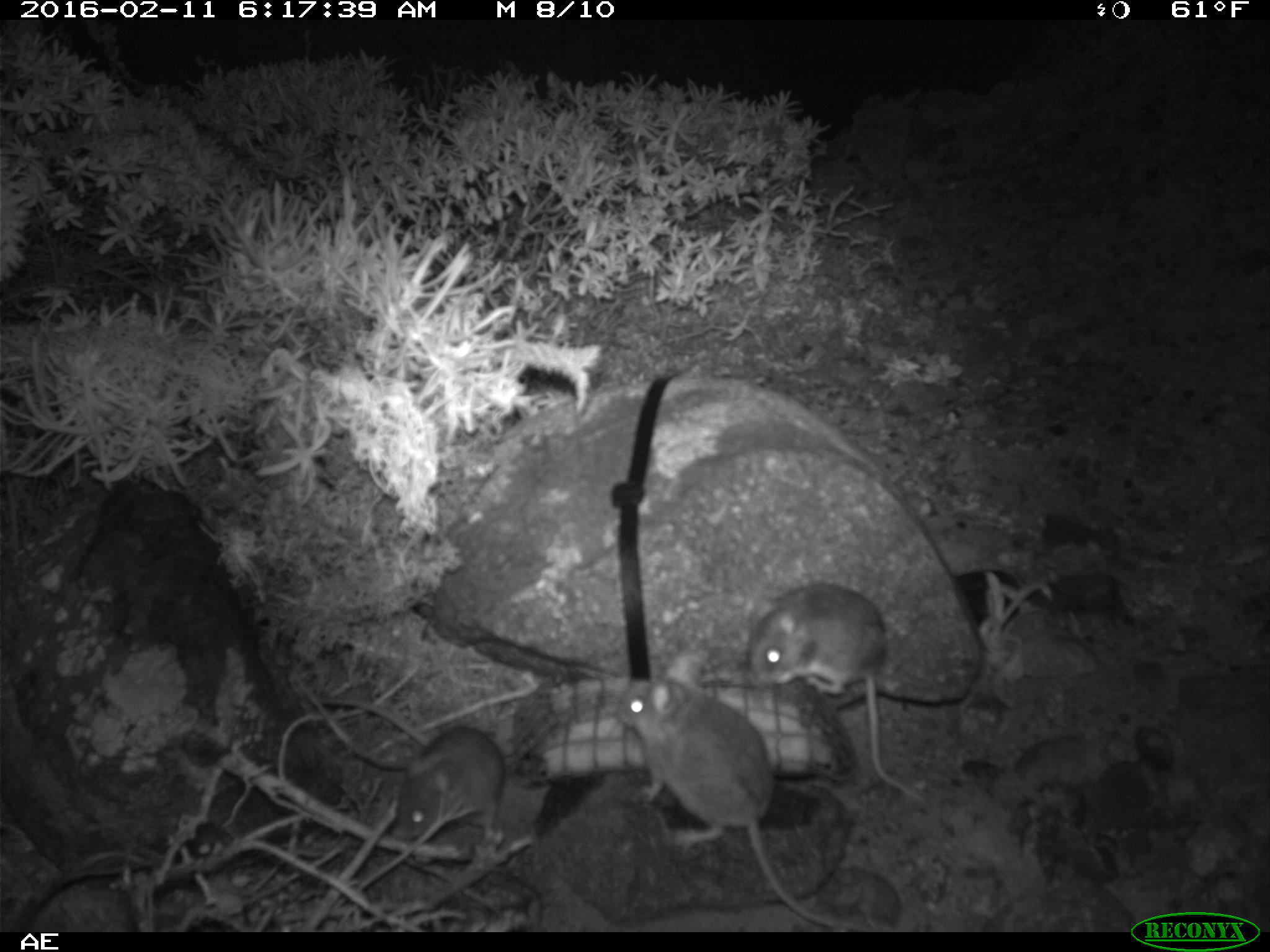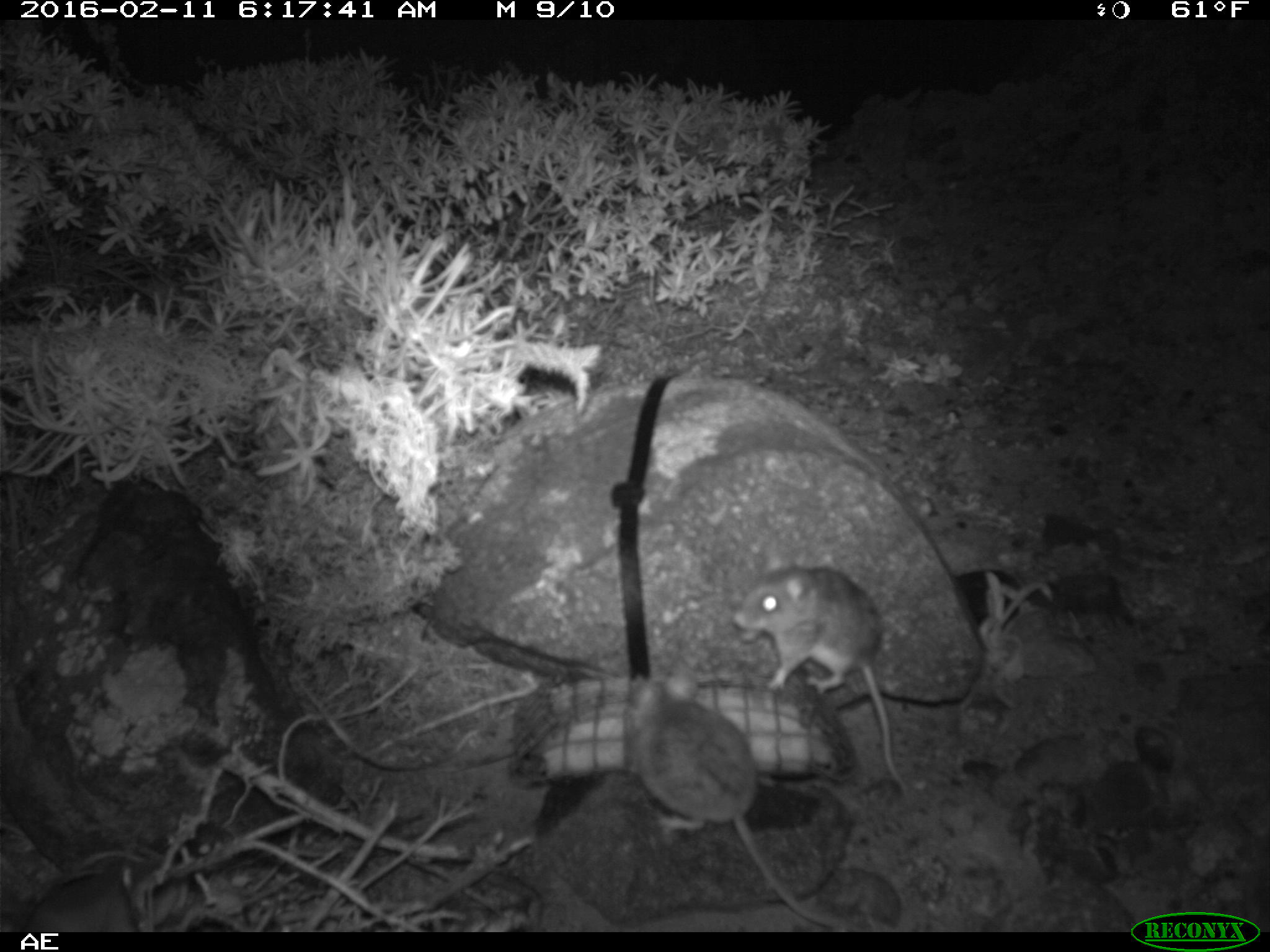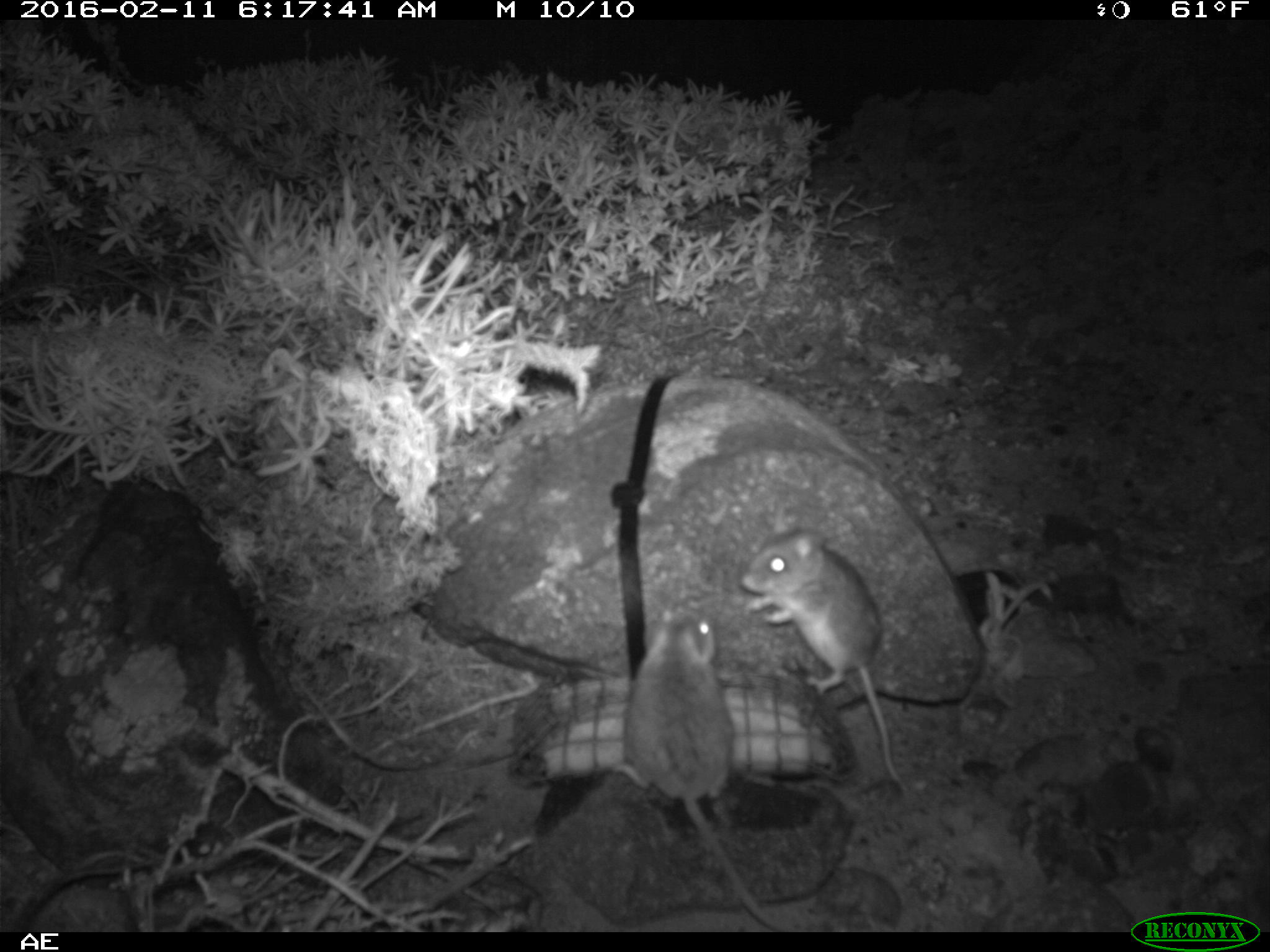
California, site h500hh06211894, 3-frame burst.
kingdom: Animalia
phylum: Chordata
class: Mammalia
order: Rodentia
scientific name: Rodentia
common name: rodent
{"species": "rodent (Rodentia)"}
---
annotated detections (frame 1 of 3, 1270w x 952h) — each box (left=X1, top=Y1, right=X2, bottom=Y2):
rodent: (left=615, top=650, right=863, bottom=933); (left=743, top=582, right=929, bottom=811); (left=301, top=690, right=505, bottom=842)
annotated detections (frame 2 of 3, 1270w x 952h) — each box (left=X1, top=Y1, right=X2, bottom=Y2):
rodent: (left=630, top=661, right=841, bottom=927); (left=732, top=550, right=912, bottom=804); (left=21, top=860, right=137, bottom=932)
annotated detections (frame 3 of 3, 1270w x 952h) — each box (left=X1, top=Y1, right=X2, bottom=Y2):
rodent: (left=610, top=601, right=788, bottom=929); (left=738, top=499, right=914, bottom=795)